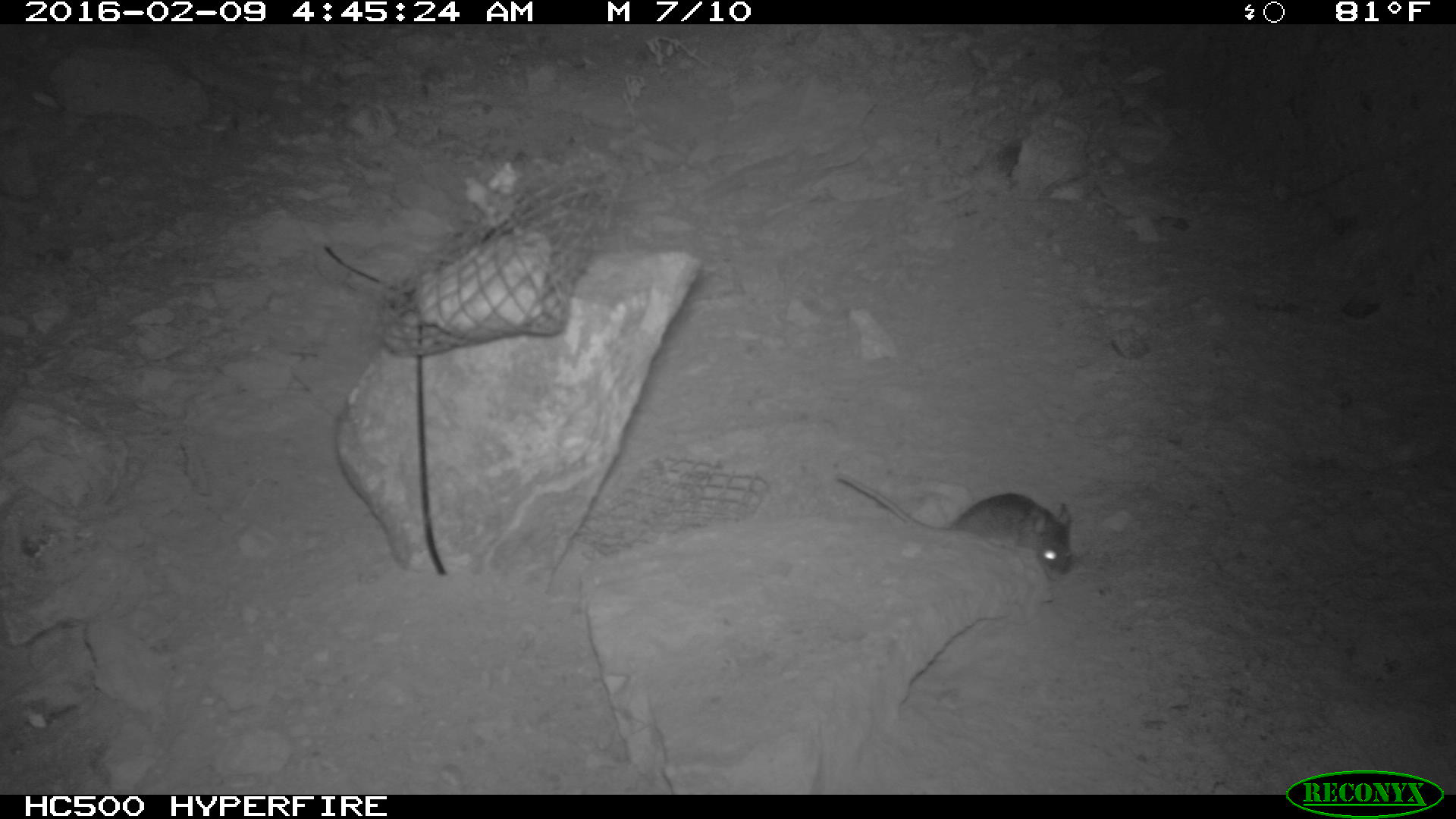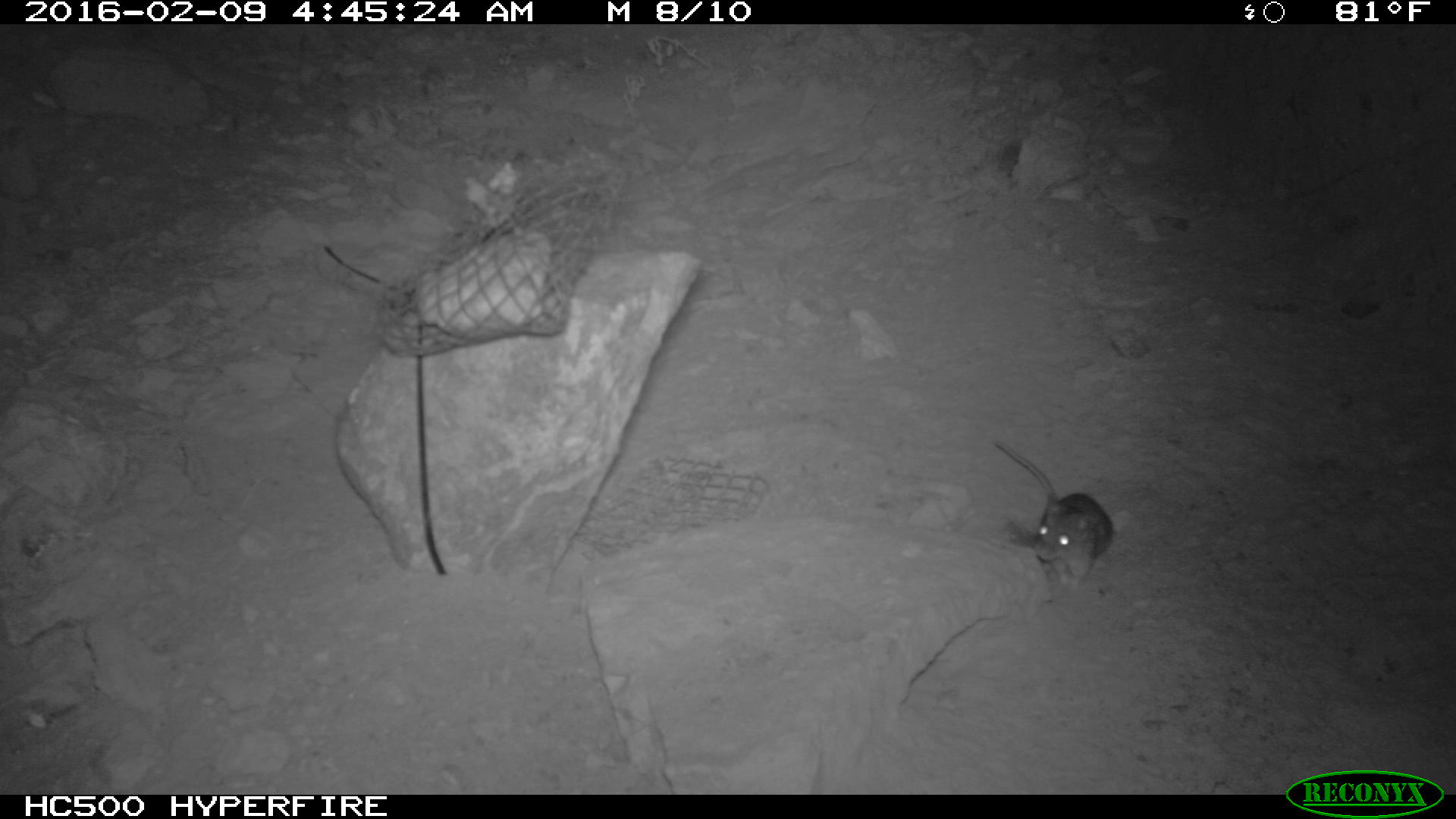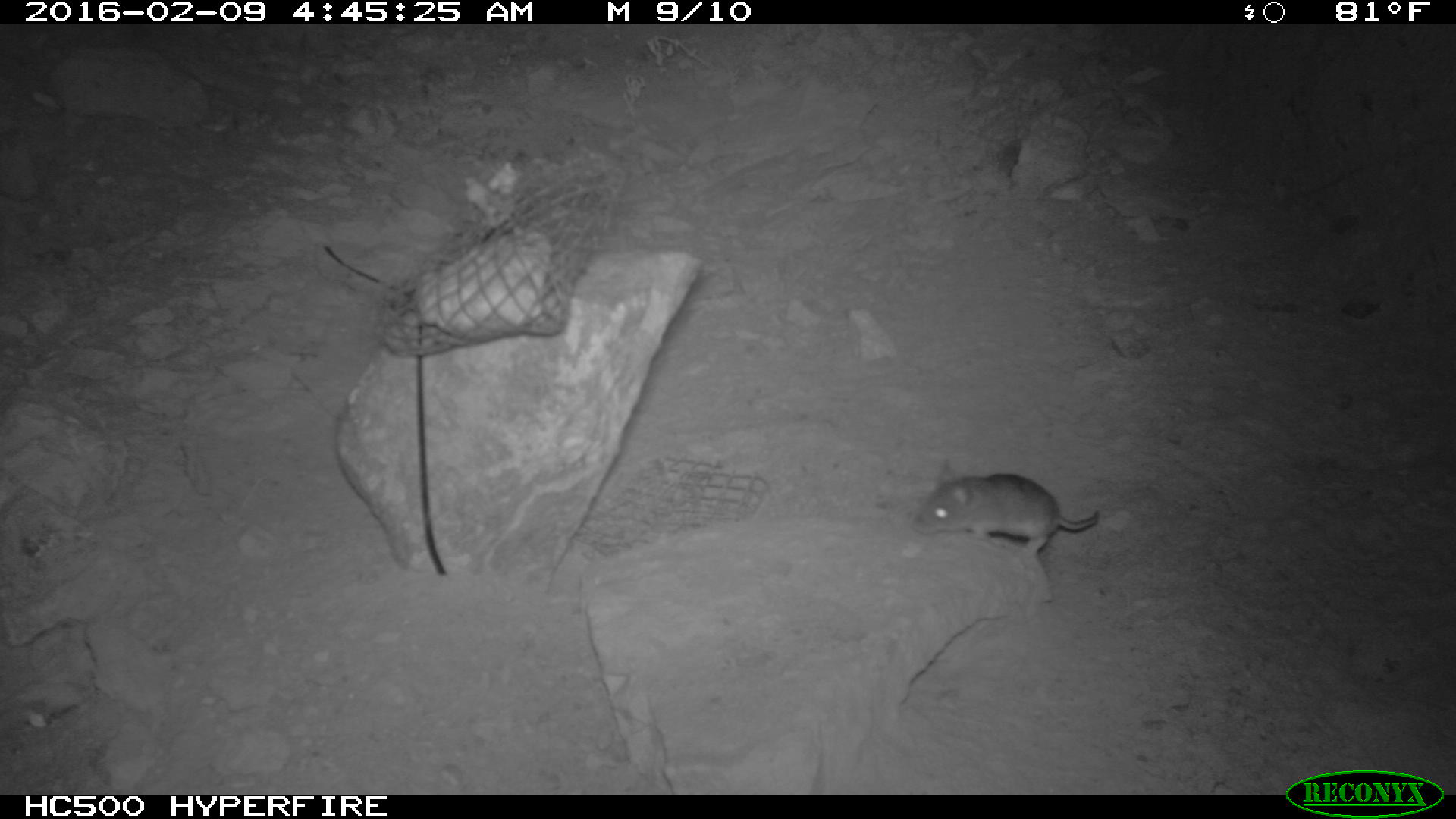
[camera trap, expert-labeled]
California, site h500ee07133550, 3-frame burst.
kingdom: Animalia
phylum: Chordata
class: Mammalia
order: Rodentia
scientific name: Rodentia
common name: rodent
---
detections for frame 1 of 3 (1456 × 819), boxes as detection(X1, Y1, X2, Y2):
rodent: detection(833, 467, 1073, 577)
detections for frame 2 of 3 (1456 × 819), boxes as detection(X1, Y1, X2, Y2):
rodent: detection(996, 441, 1112, 589)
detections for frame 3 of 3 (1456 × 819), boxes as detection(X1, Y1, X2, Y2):
rodent: detection(909, 457, 1102, 557)